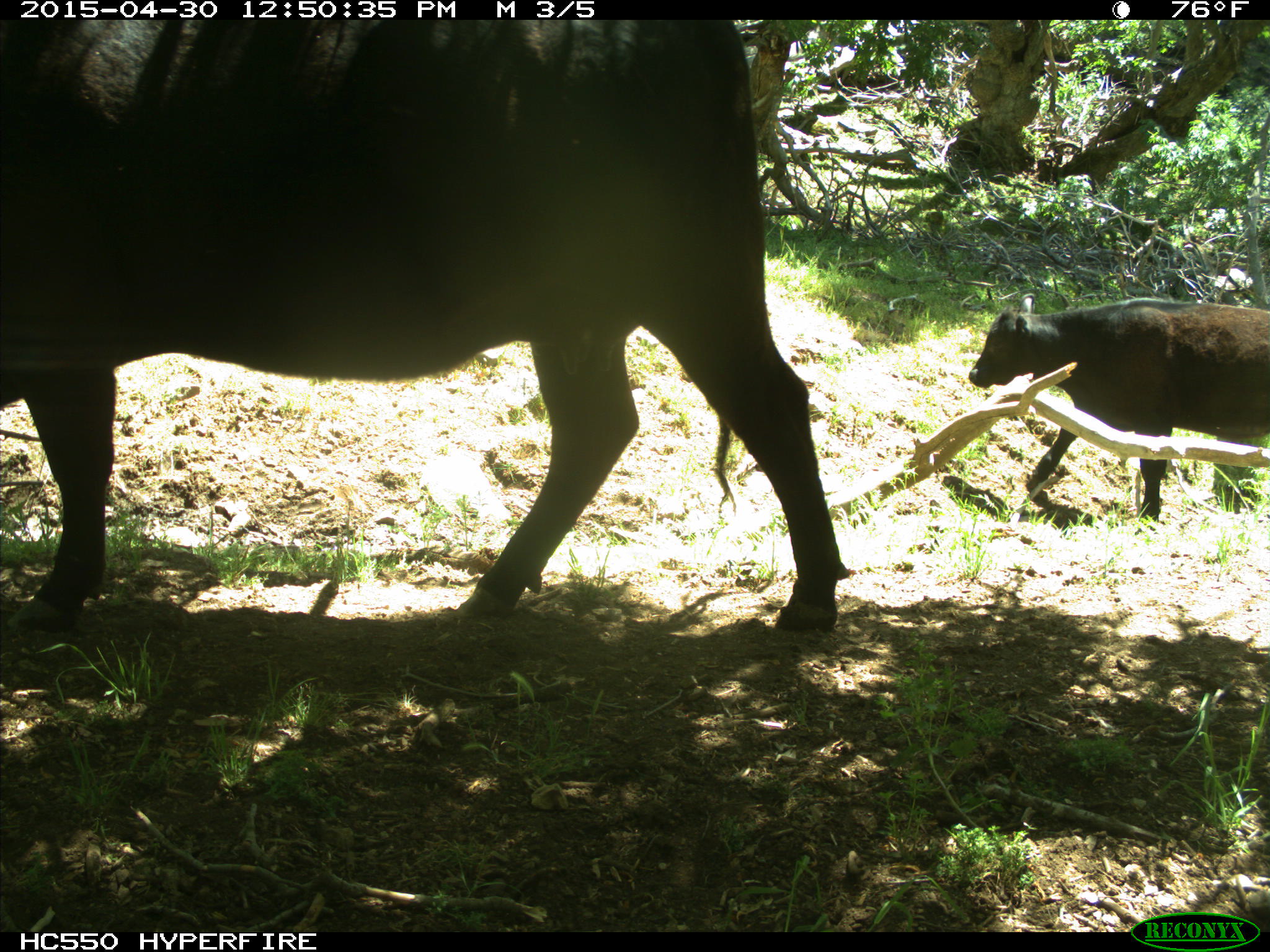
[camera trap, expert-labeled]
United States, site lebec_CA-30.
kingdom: Animalia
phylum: Chordata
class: Mammalia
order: Artiodactyla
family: Bovidae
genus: Bos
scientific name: Bos taurus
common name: domestic cow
Bos taurus (domestic cow).